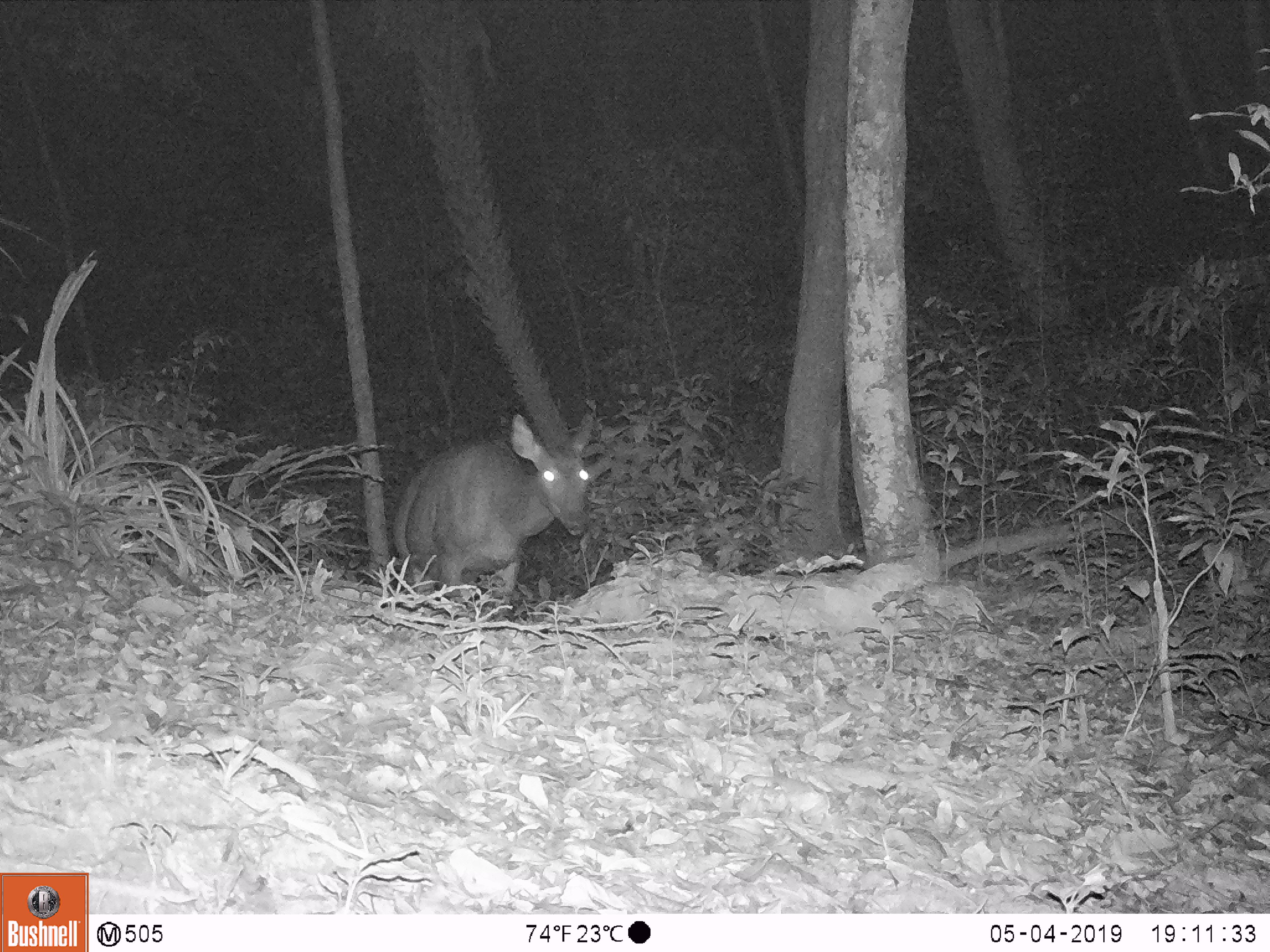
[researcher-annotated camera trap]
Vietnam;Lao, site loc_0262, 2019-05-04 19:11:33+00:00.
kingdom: Animalia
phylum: Chordata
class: Mammalia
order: Artiodactyla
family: Cervidae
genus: Rusa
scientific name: Rusa unicolor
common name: sambar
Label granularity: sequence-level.